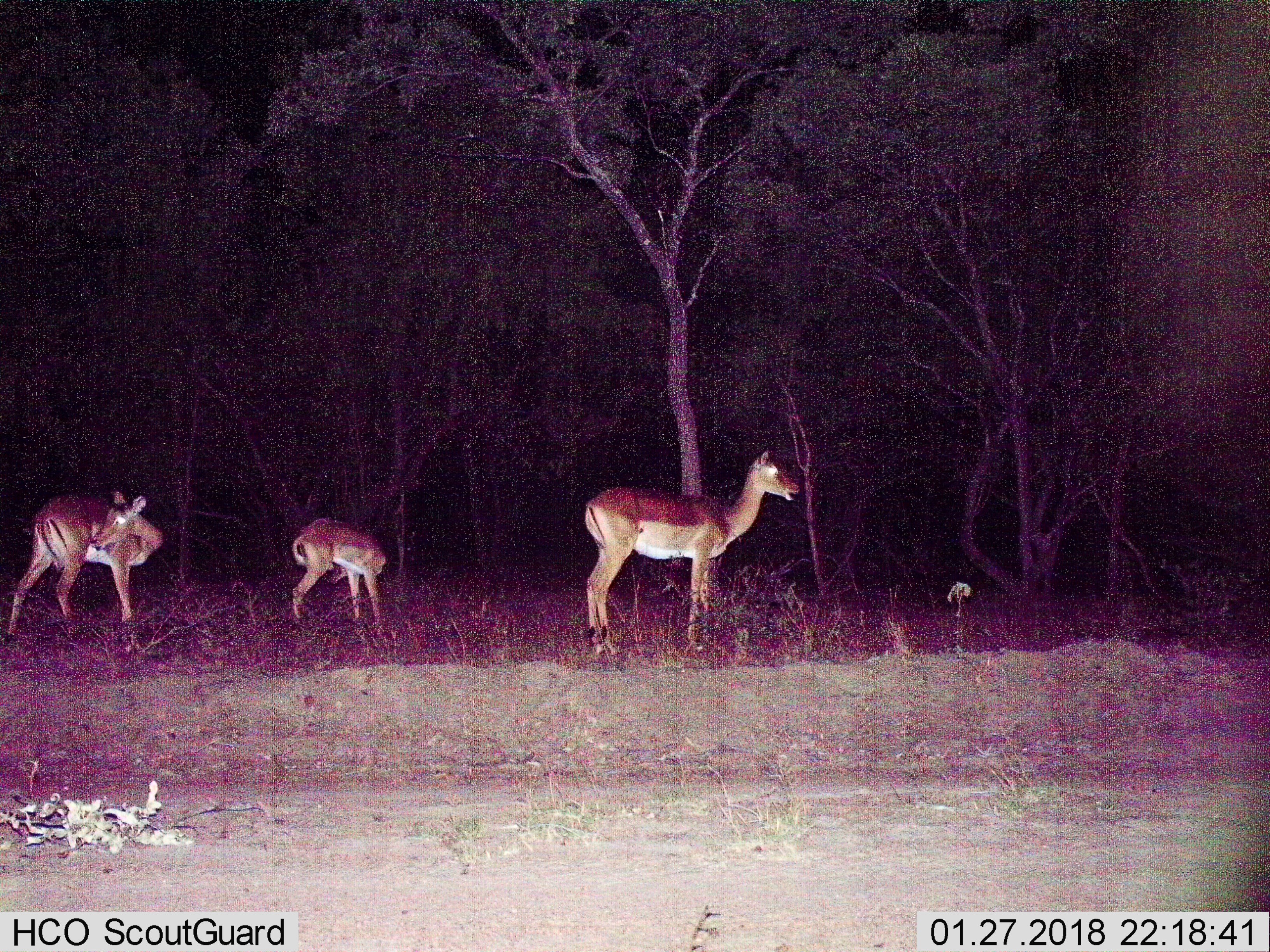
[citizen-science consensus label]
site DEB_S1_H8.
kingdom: Animalia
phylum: Chordata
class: Mammalia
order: Artiodactyla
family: Bovidae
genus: Aepyceros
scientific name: Aepyceros melampus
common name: impala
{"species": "impala (Aepyceros melampus)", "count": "3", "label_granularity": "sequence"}